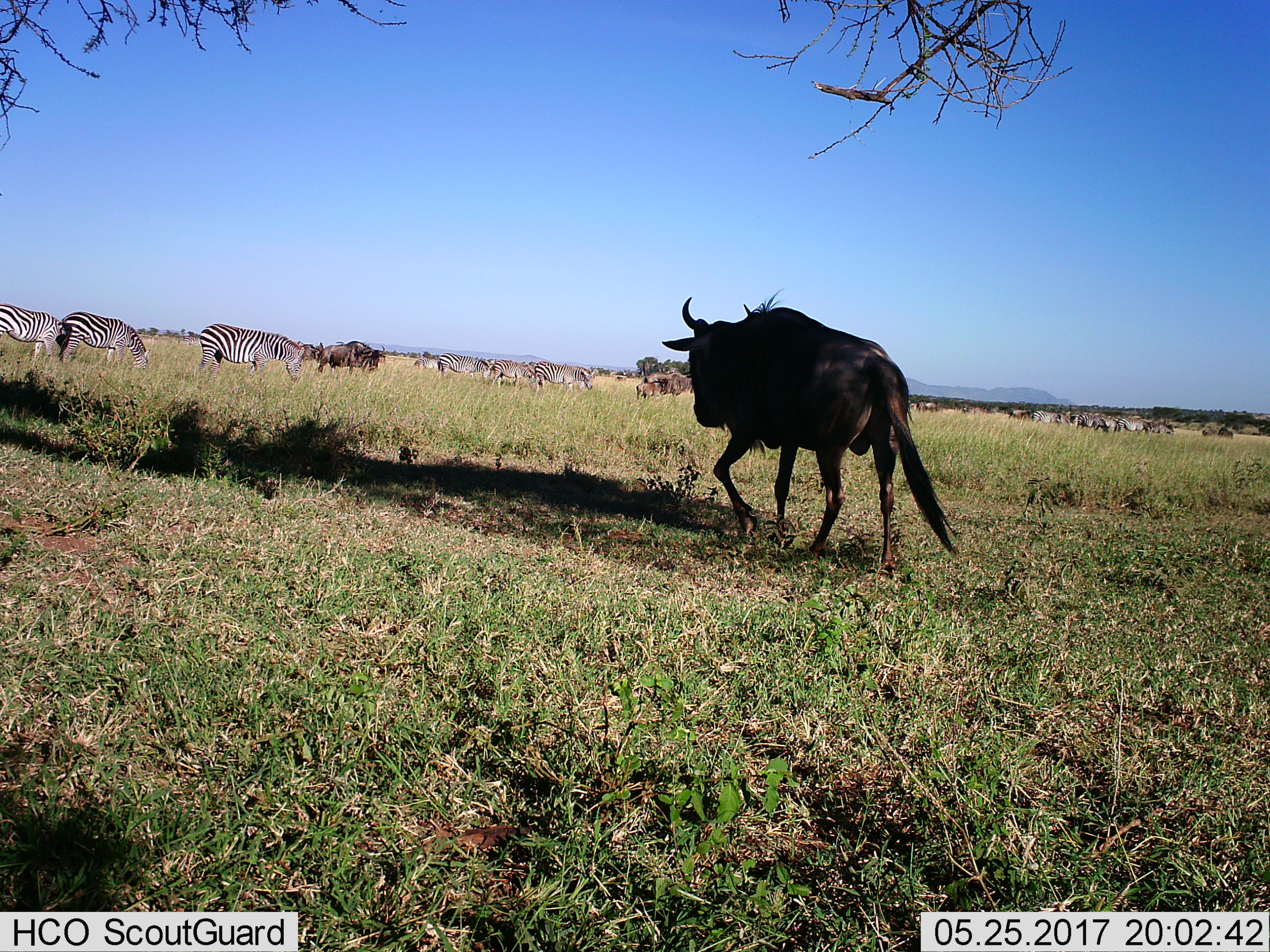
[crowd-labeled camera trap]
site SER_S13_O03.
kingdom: Animalia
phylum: Chordata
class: Mammalia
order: Artiodactyla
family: Bovidae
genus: Connochaetes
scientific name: Connochaetes taurinus taurinus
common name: blue wildebeest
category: wildebeestblue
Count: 6.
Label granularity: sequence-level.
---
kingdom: Animalia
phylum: Chordata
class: Mammalia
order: Perissodactyla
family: Equidae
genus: Equus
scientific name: Equus quagga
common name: plains zebra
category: zebraplains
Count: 11-50.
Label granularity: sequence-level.